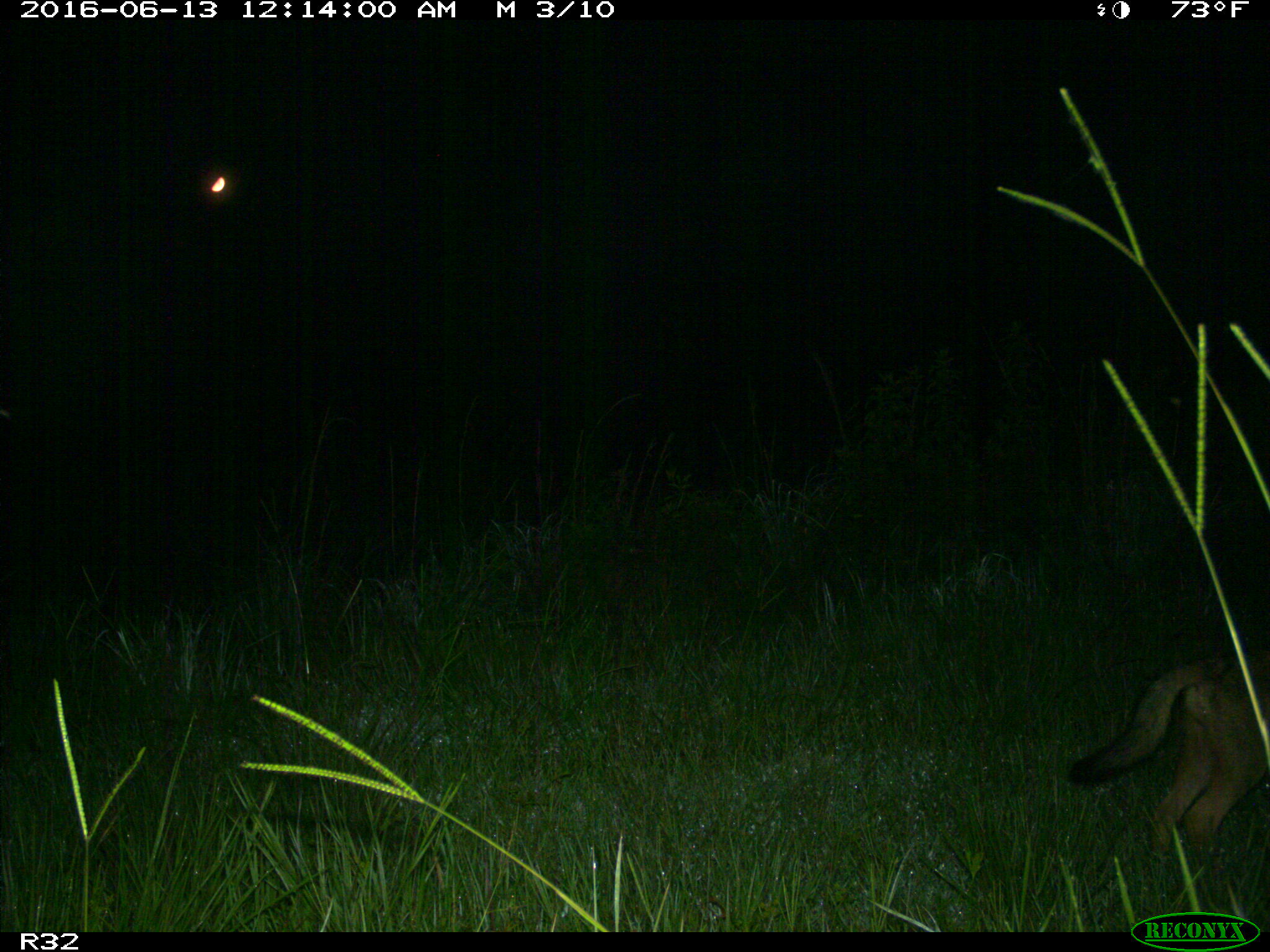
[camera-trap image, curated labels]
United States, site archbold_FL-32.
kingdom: Animalia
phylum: Chordata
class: Mammalia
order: Carnivora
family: Canidae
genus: Canis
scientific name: Canis latrans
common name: coyote